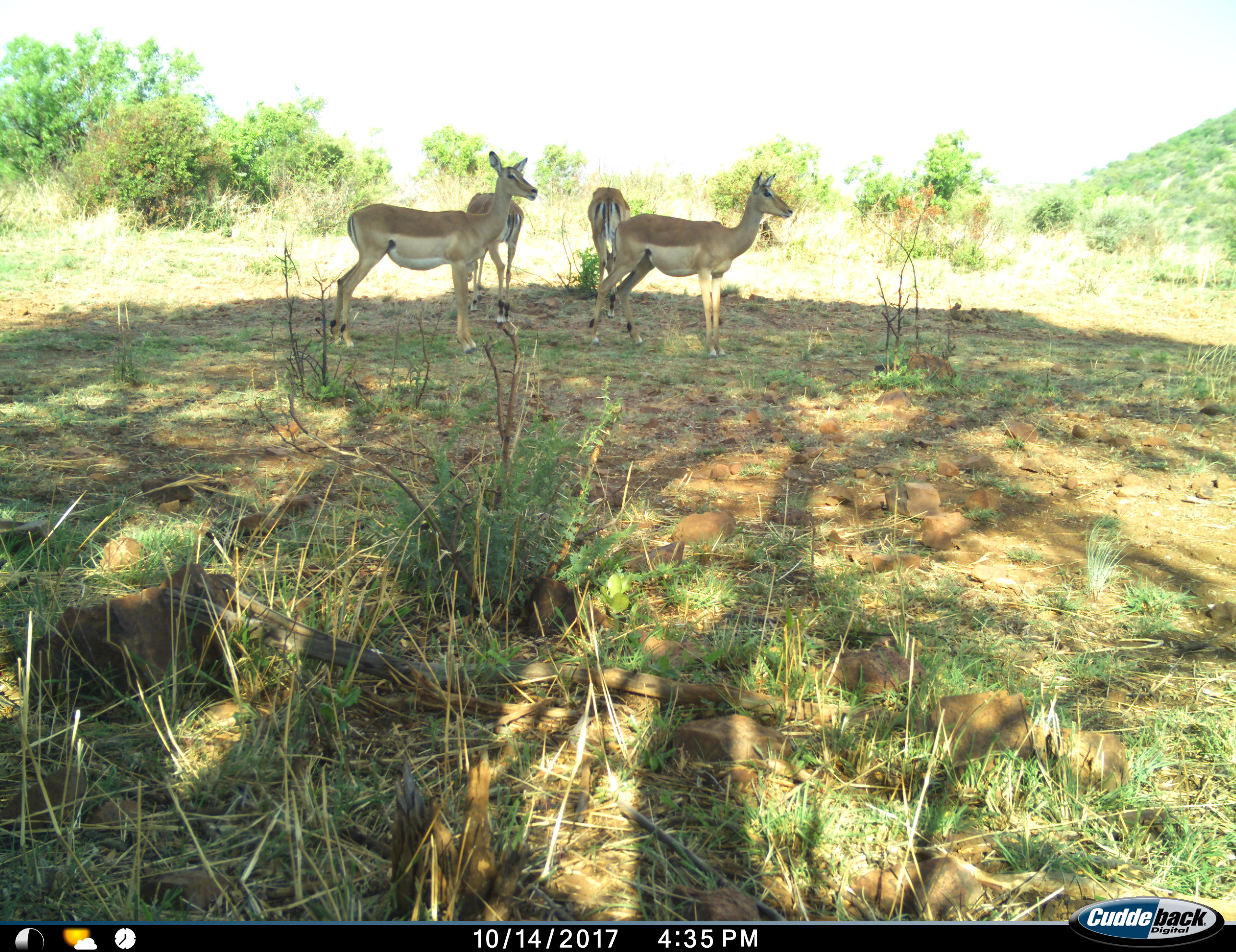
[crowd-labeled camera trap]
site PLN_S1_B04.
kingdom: Animalia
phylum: Chordata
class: Mammalia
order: Artiodactyla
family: Bovidae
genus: Aepyceros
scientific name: Aepyceros melampus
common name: impala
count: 4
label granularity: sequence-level